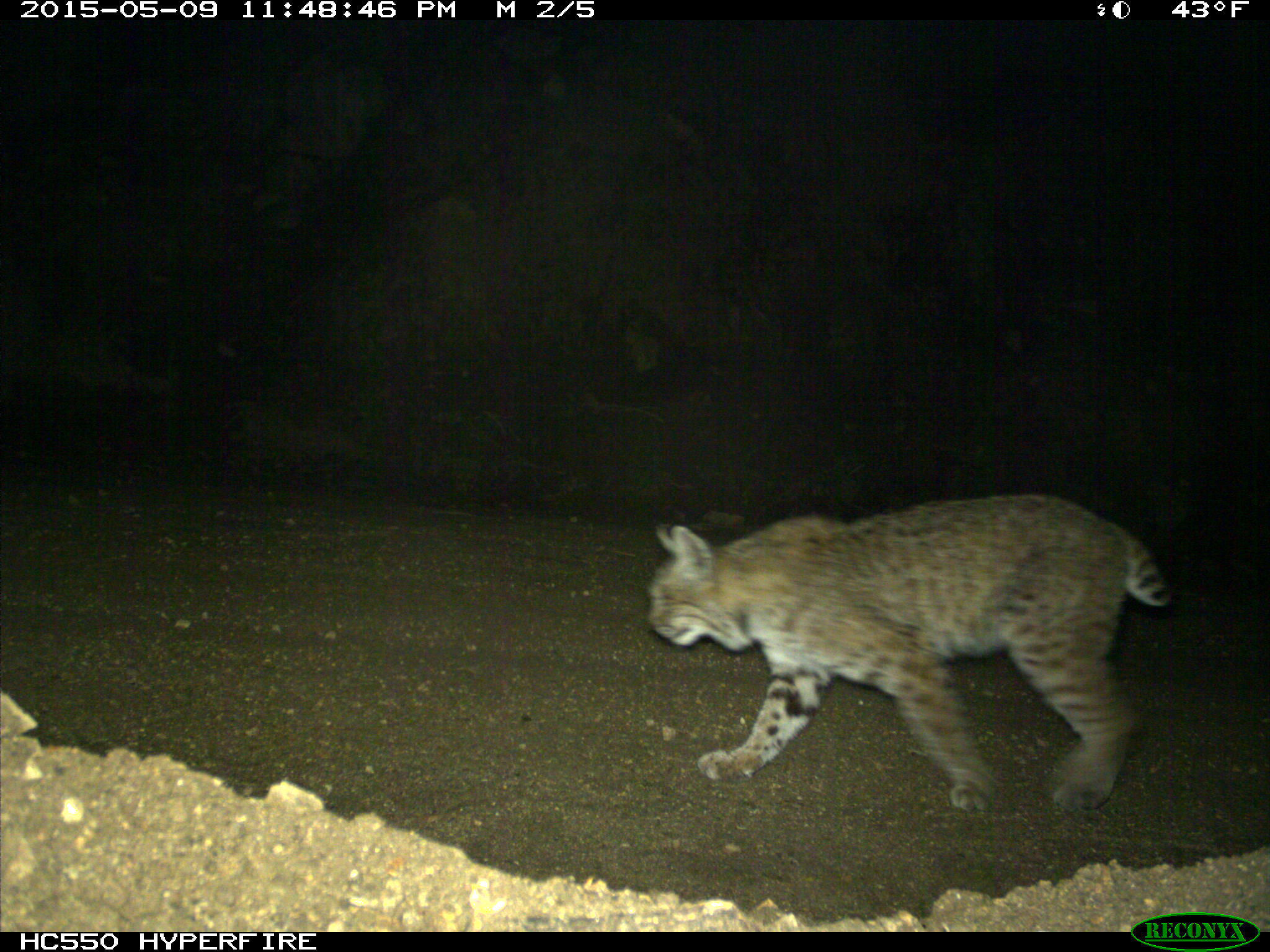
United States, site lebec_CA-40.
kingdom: Animalia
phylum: Chordata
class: Mammalia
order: Carnivora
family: Felidae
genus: Lynx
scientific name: Lynx rufus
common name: bobcat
Lynx rufus (bobcat).